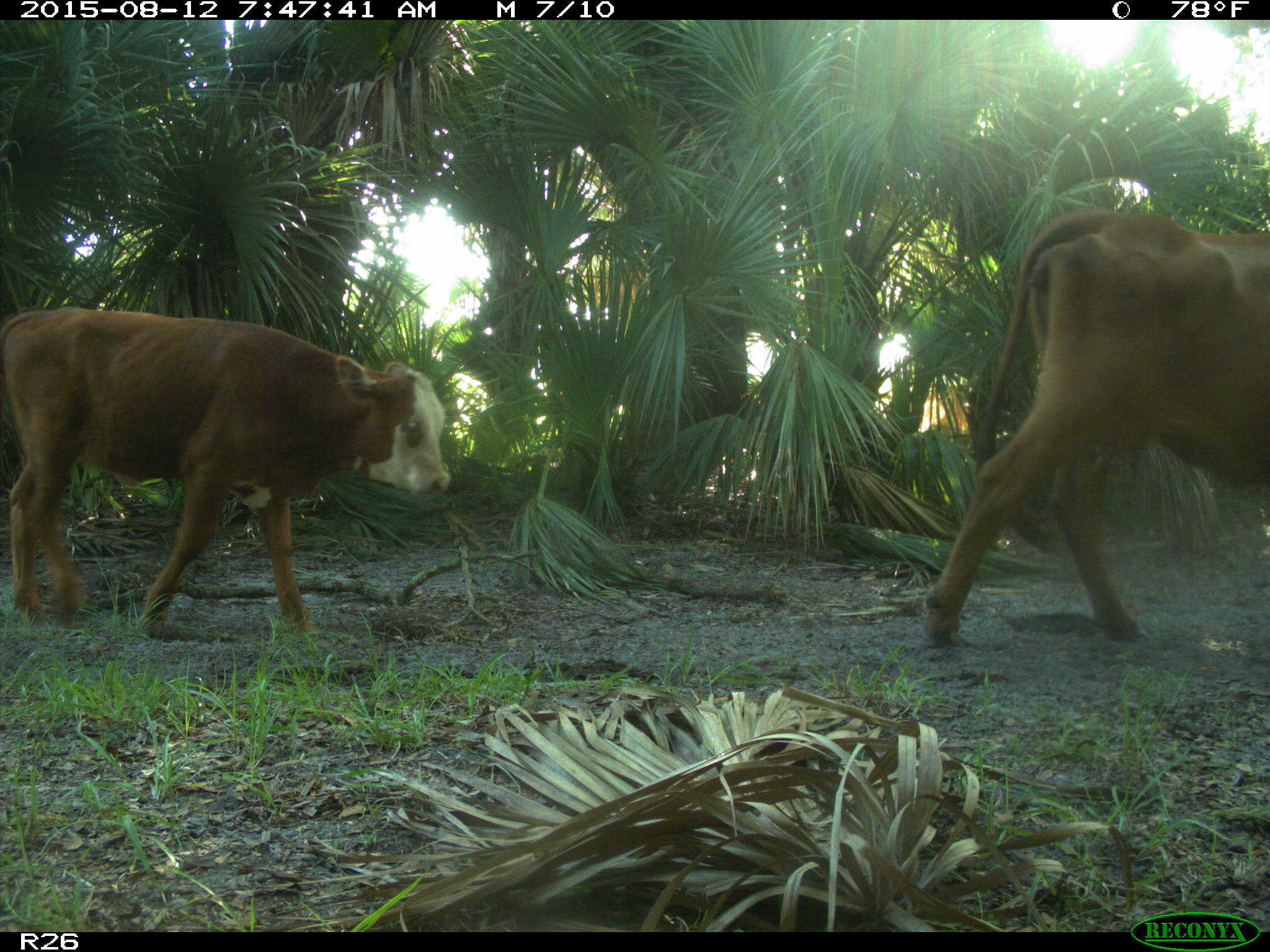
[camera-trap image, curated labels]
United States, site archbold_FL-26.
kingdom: Animalia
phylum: Chordata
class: Mammalia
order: Artiodactyla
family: Bovidae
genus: Bos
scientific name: Bos taurus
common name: domestic cow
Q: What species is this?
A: Bos taurus (domestic cow).